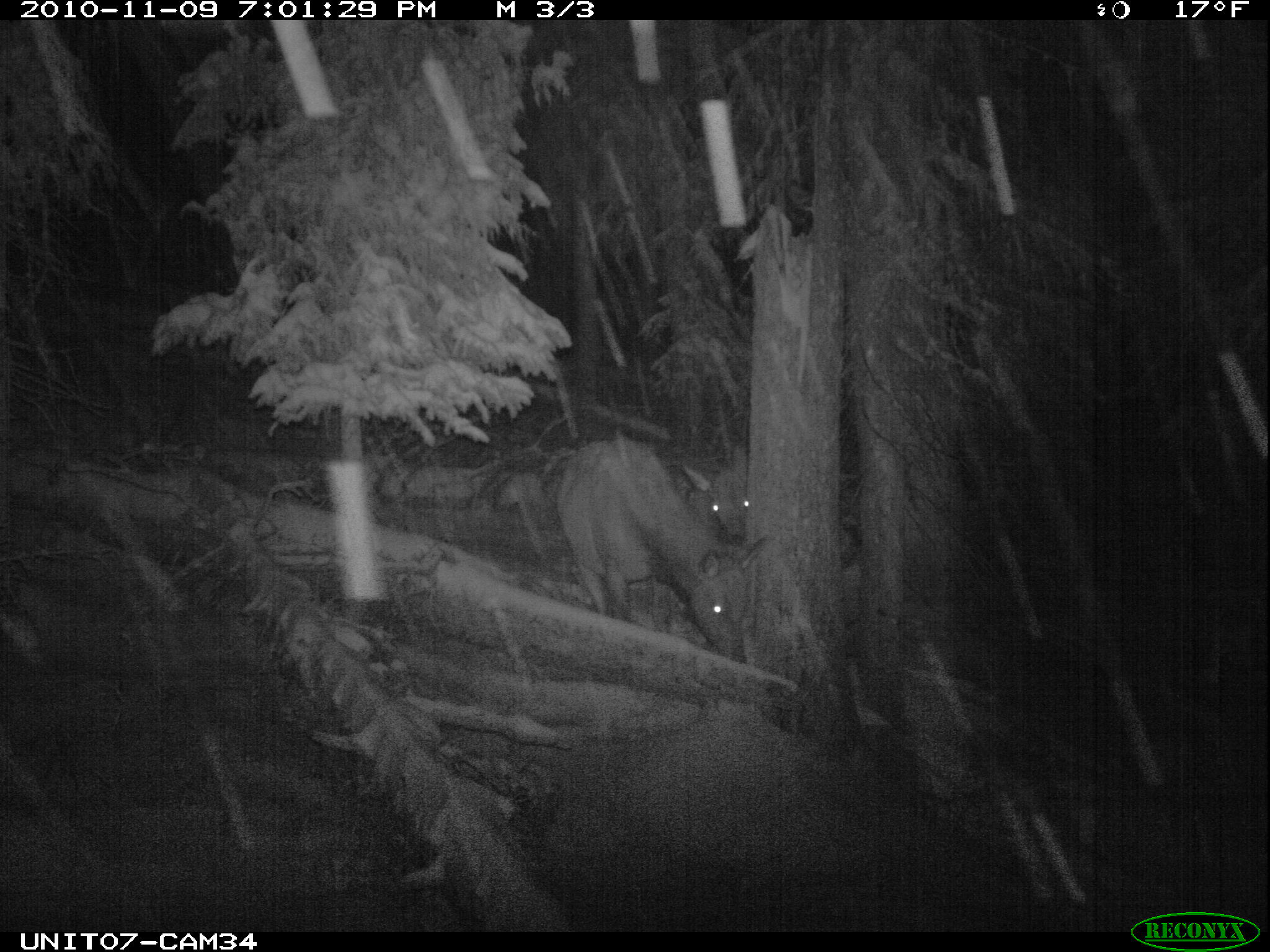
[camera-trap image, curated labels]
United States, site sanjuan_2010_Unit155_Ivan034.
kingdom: Animalia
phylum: Chordata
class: Mammalia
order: Artiodactyla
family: Cervidae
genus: Cervus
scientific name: Cervus elaphus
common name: red deer